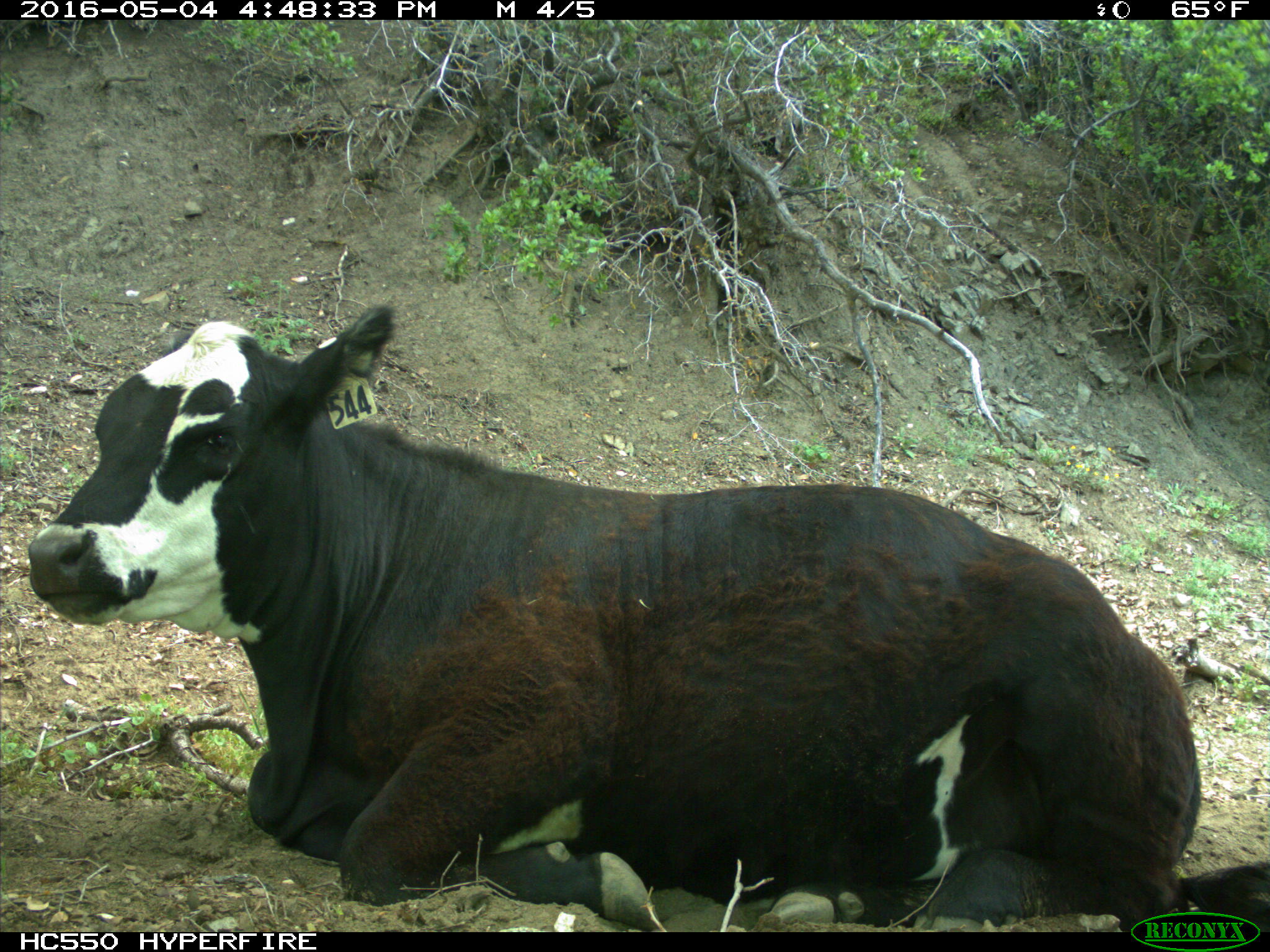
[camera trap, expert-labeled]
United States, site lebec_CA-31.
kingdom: Animalia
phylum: Chordata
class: Mammalia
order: Artiodactyla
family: Bovidae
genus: Bos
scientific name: Bos taurus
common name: domestic cow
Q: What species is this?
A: Bos taurus (domestic cow).